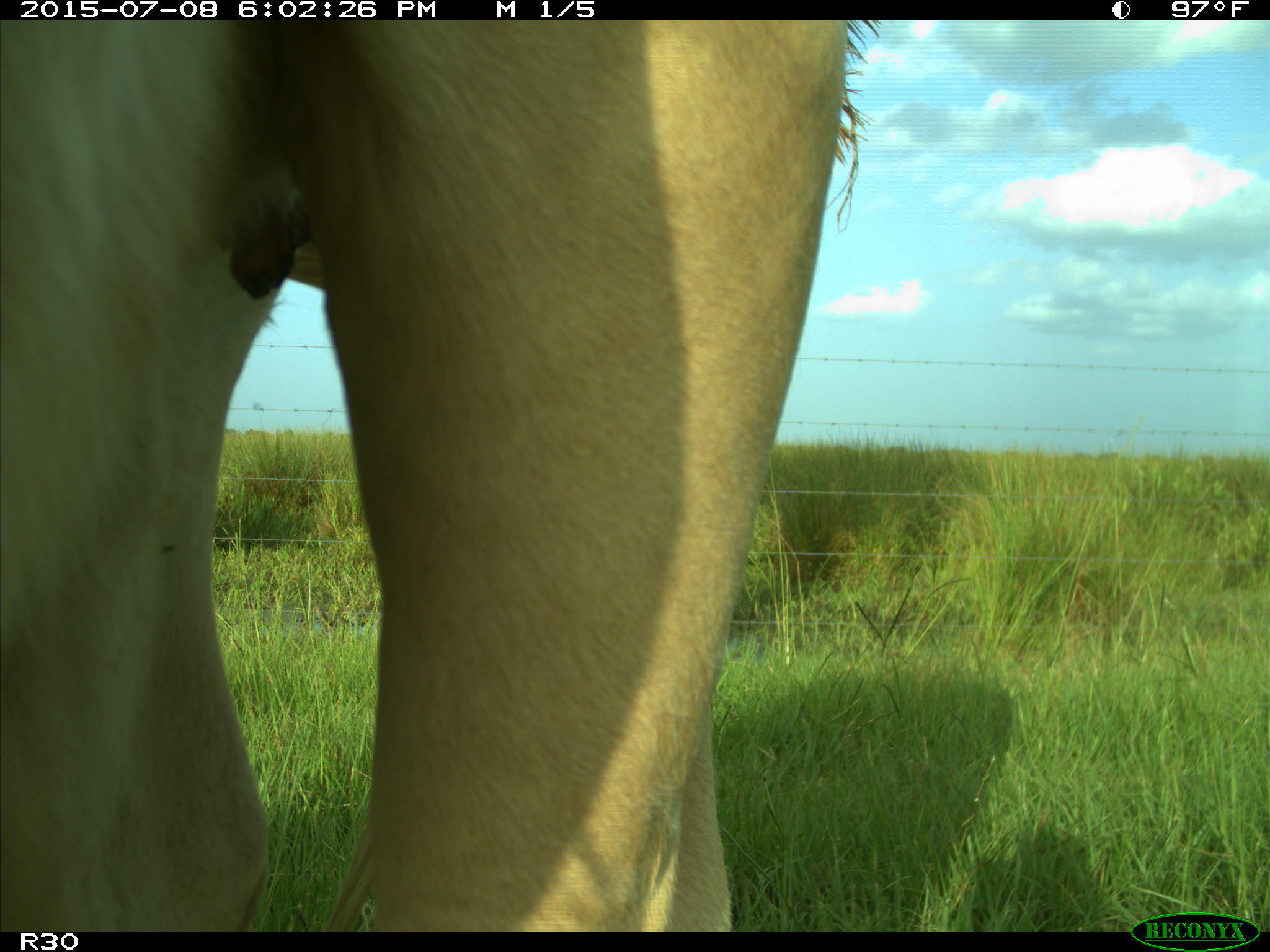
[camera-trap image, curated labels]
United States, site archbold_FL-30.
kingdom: Animalia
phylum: Chordata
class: Mammalia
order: Artiodactyla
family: Bovidae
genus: Bos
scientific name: Bos taurus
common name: domestic cow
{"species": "Bos taurus (domestic cow)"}